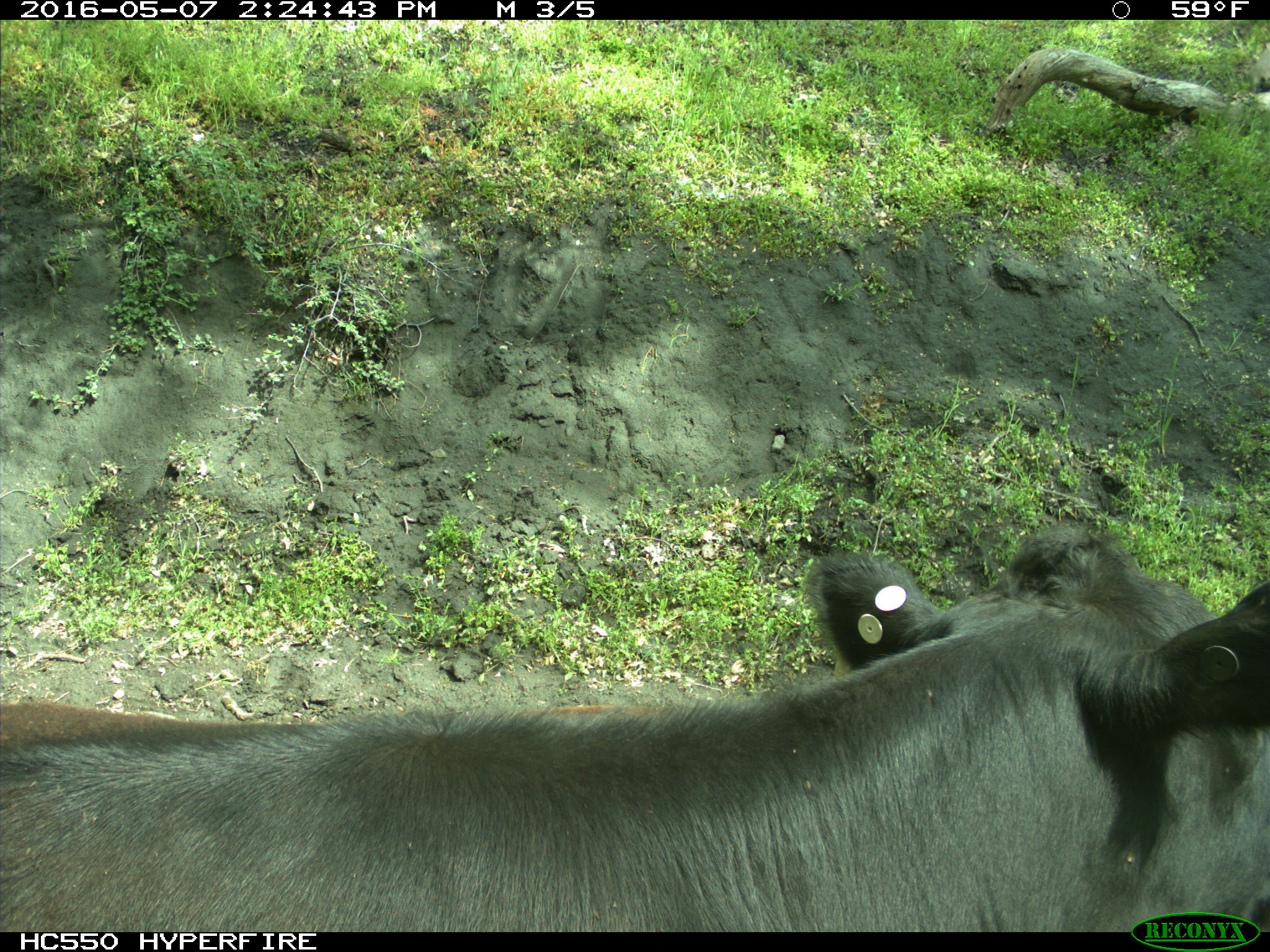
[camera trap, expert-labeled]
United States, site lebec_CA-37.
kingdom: Animalia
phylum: Chordata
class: Mammalia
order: Artiodactyla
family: Bovidae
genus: Bos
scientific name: Bos taurus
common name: domestic cow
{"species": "Bos taurus (domestic cow)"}